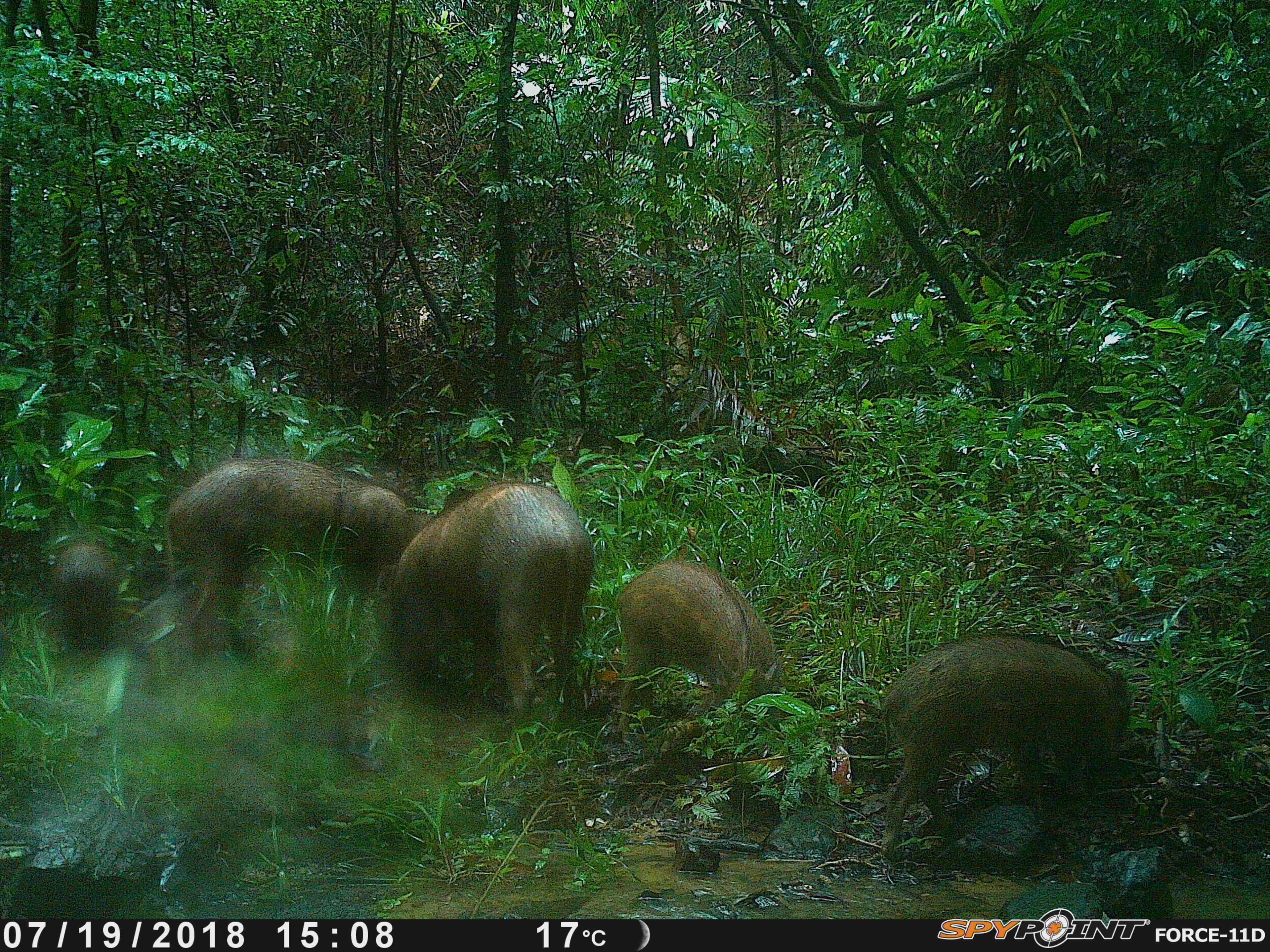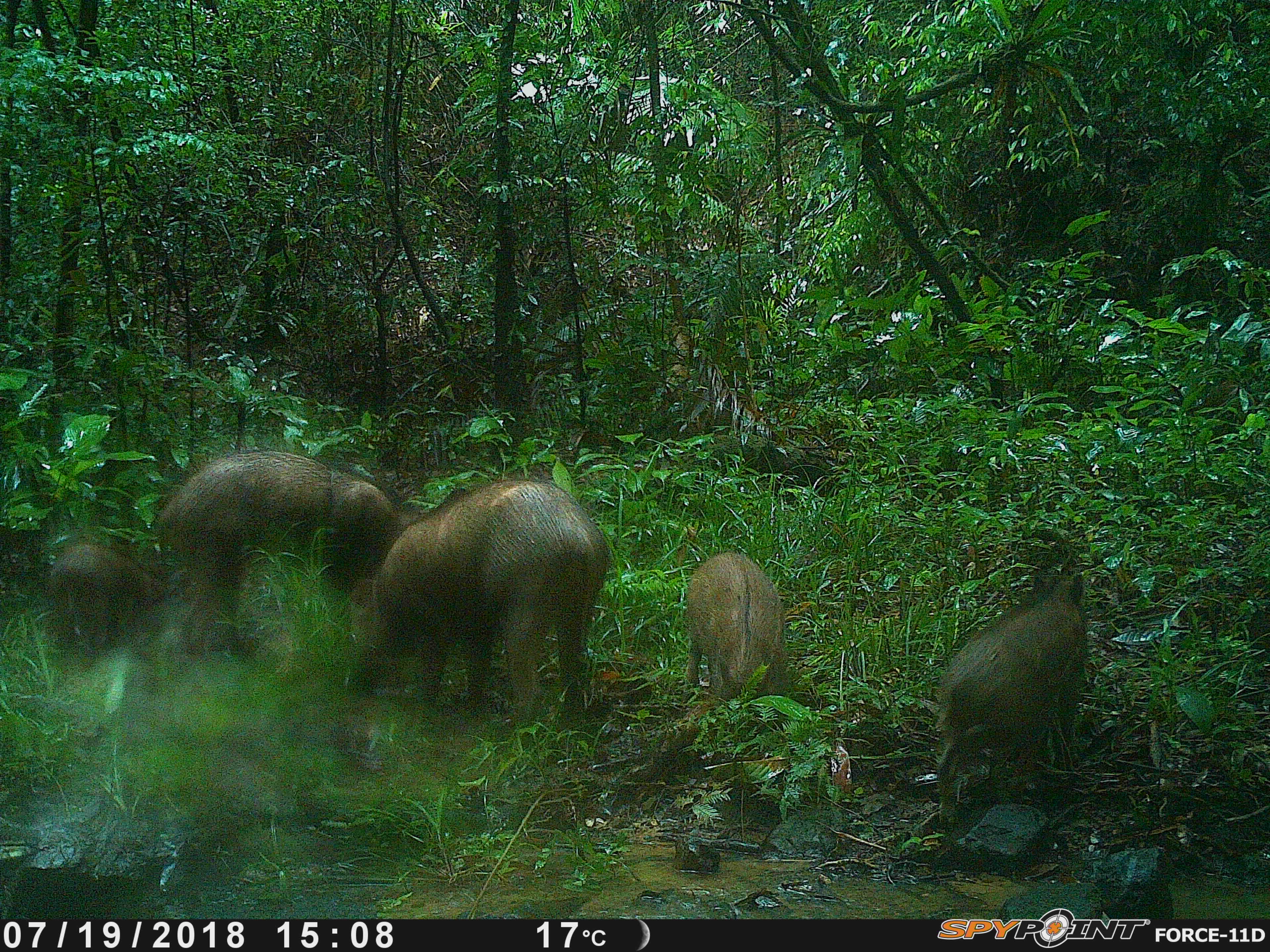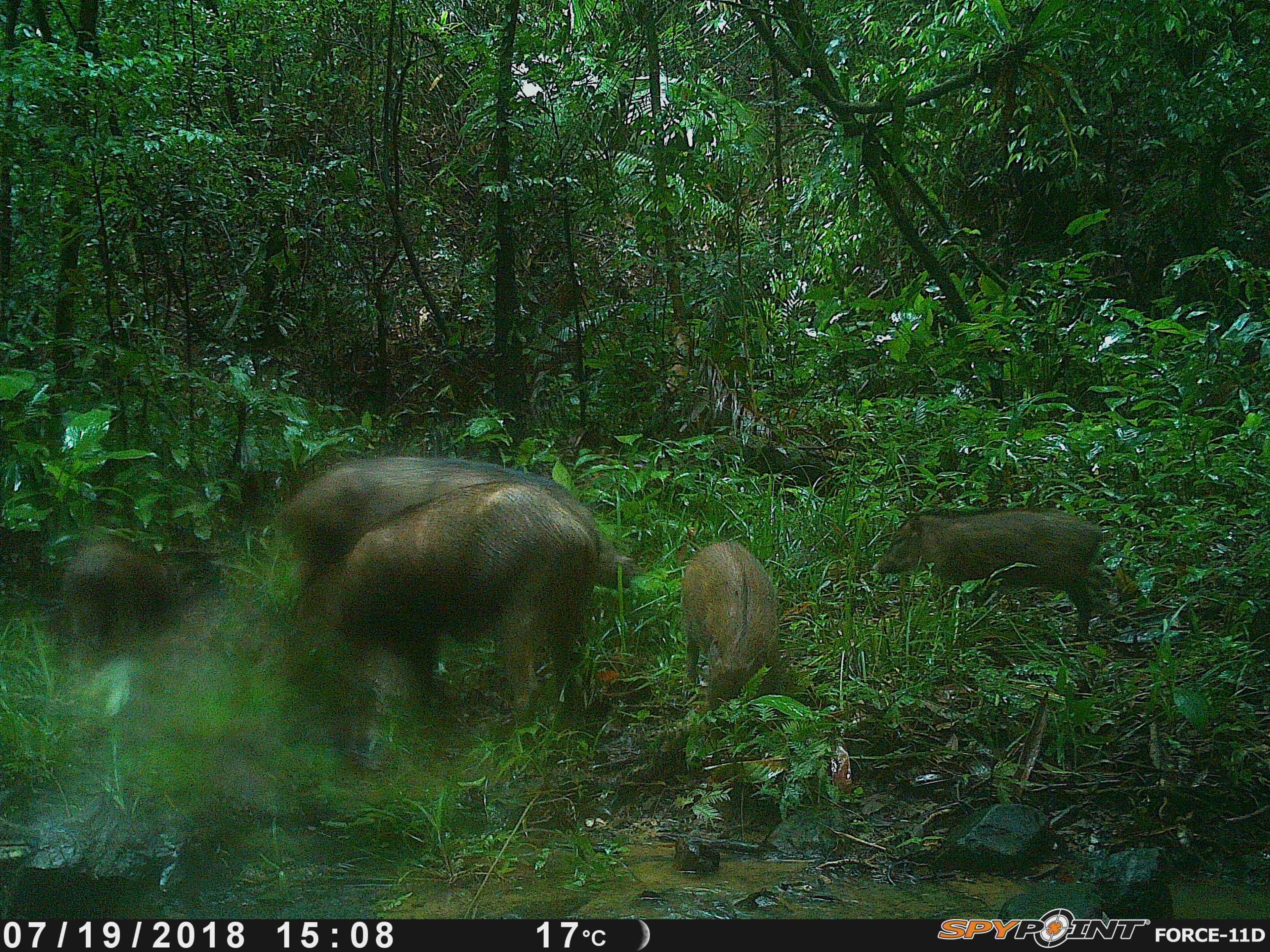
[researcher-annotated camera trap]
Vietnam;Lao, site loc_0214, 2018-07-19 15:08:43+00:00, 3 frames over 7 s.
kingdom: Animalia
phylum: Chordata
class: Mammalia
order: Artiodactyla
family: Suidae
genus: Sus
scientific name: Sus scrofa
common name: eurasian wild pig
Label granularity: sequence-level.